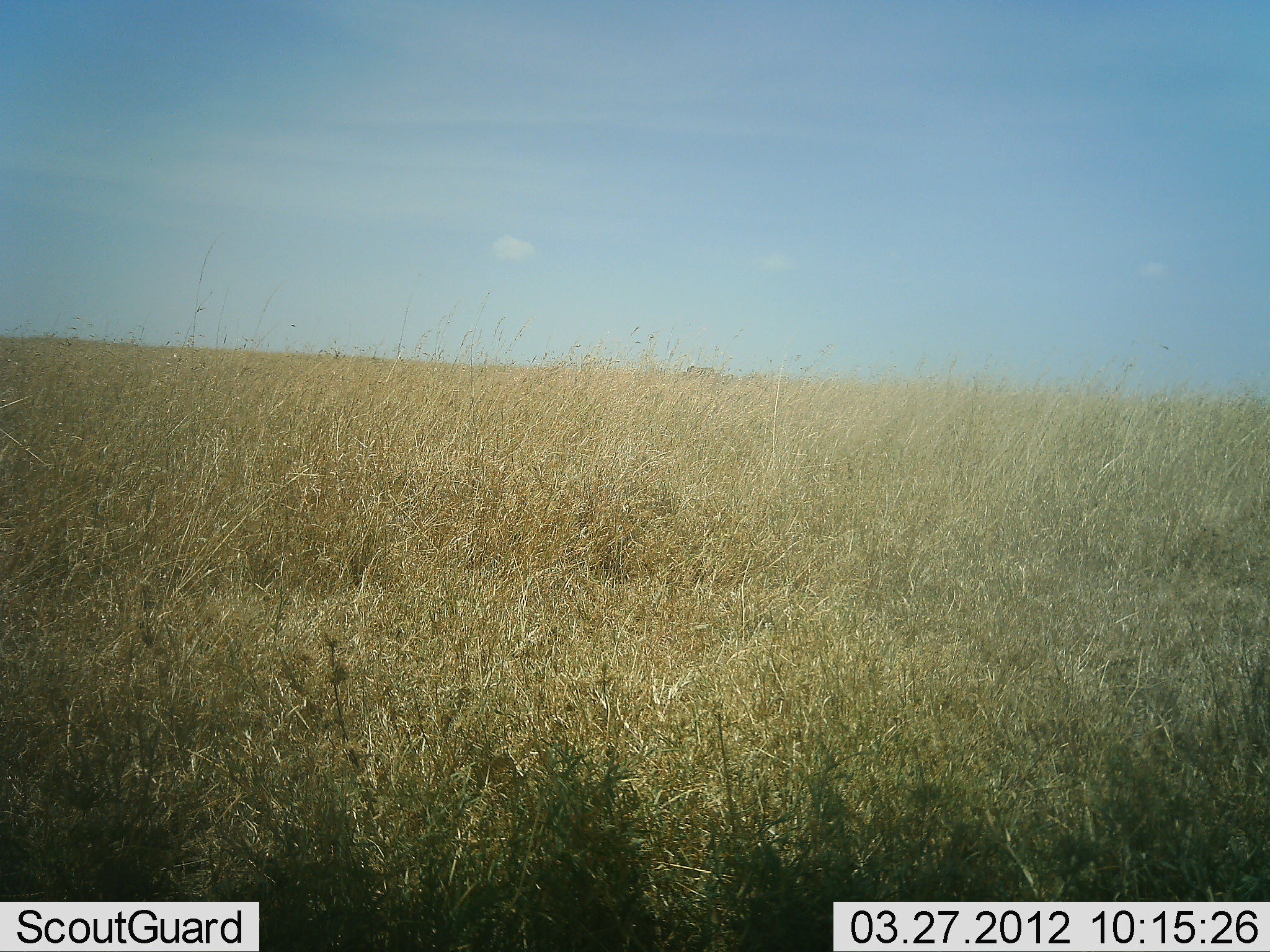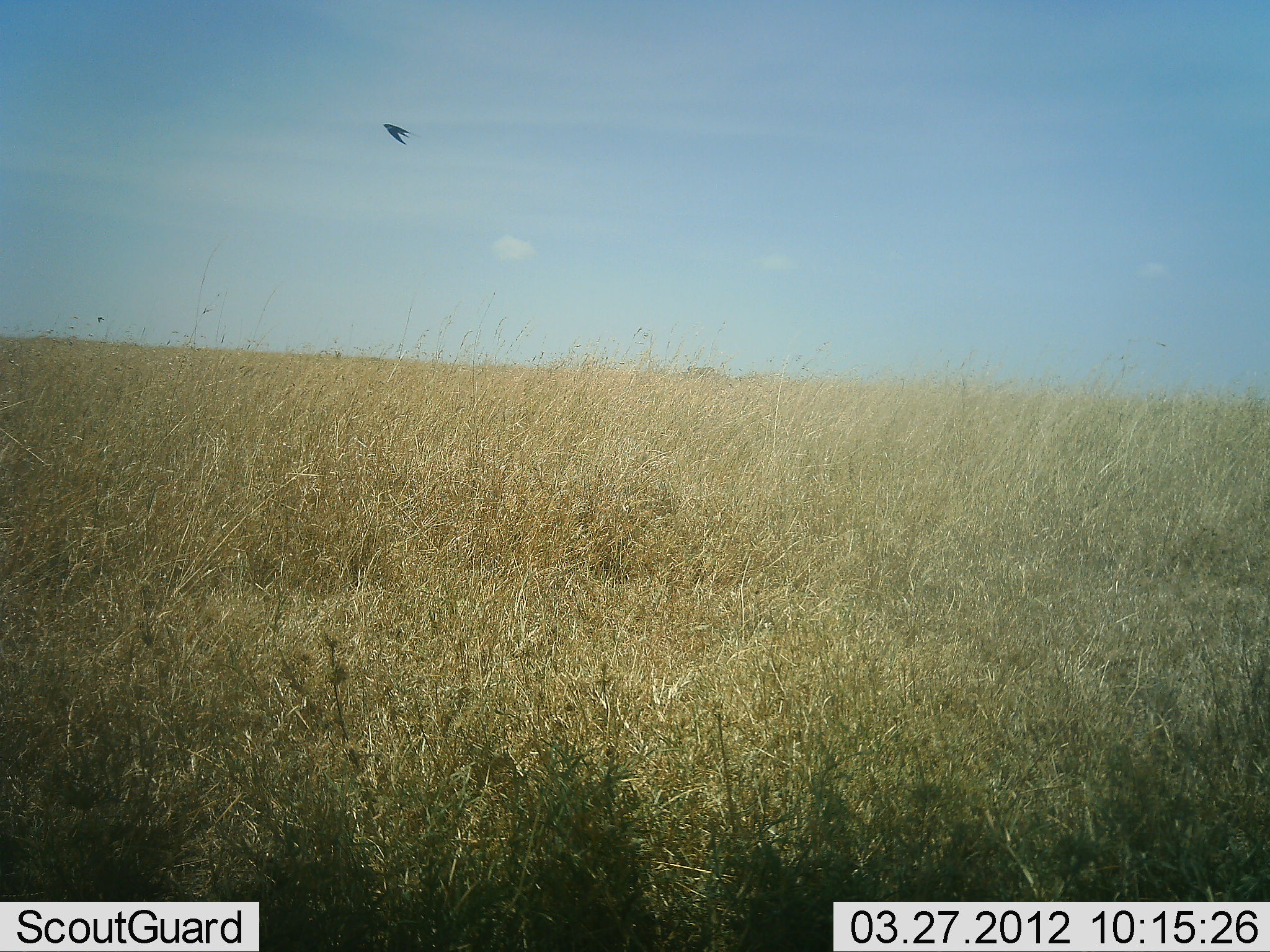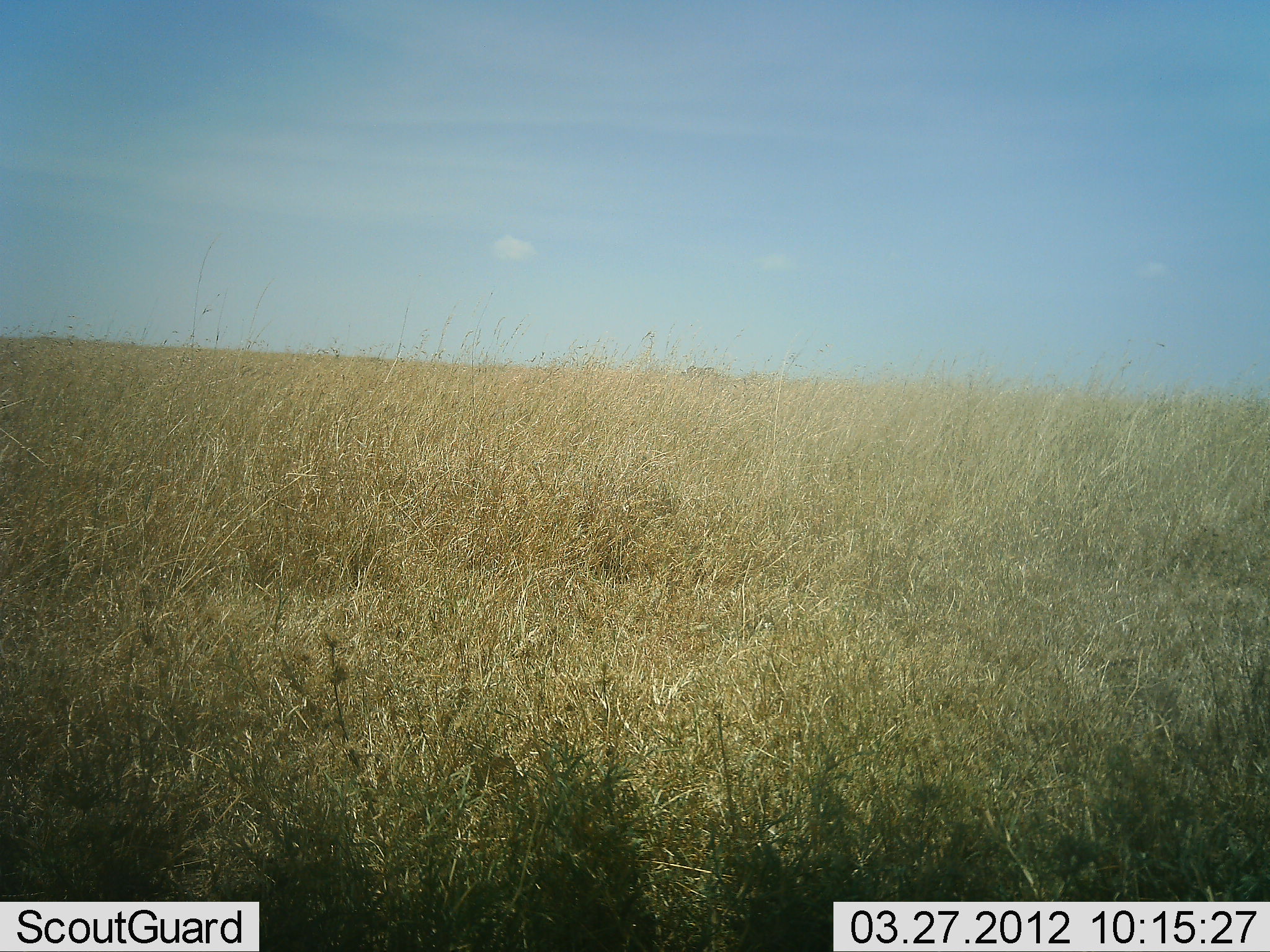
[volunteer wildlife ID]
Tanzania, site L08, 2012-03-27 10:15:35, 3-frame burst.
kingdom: Animalia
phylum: Chordata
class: Aves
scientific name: Aves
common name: bird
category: otherbird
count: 1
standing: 0%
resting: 0%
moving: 97%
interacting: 3%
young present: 0%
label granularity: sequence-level